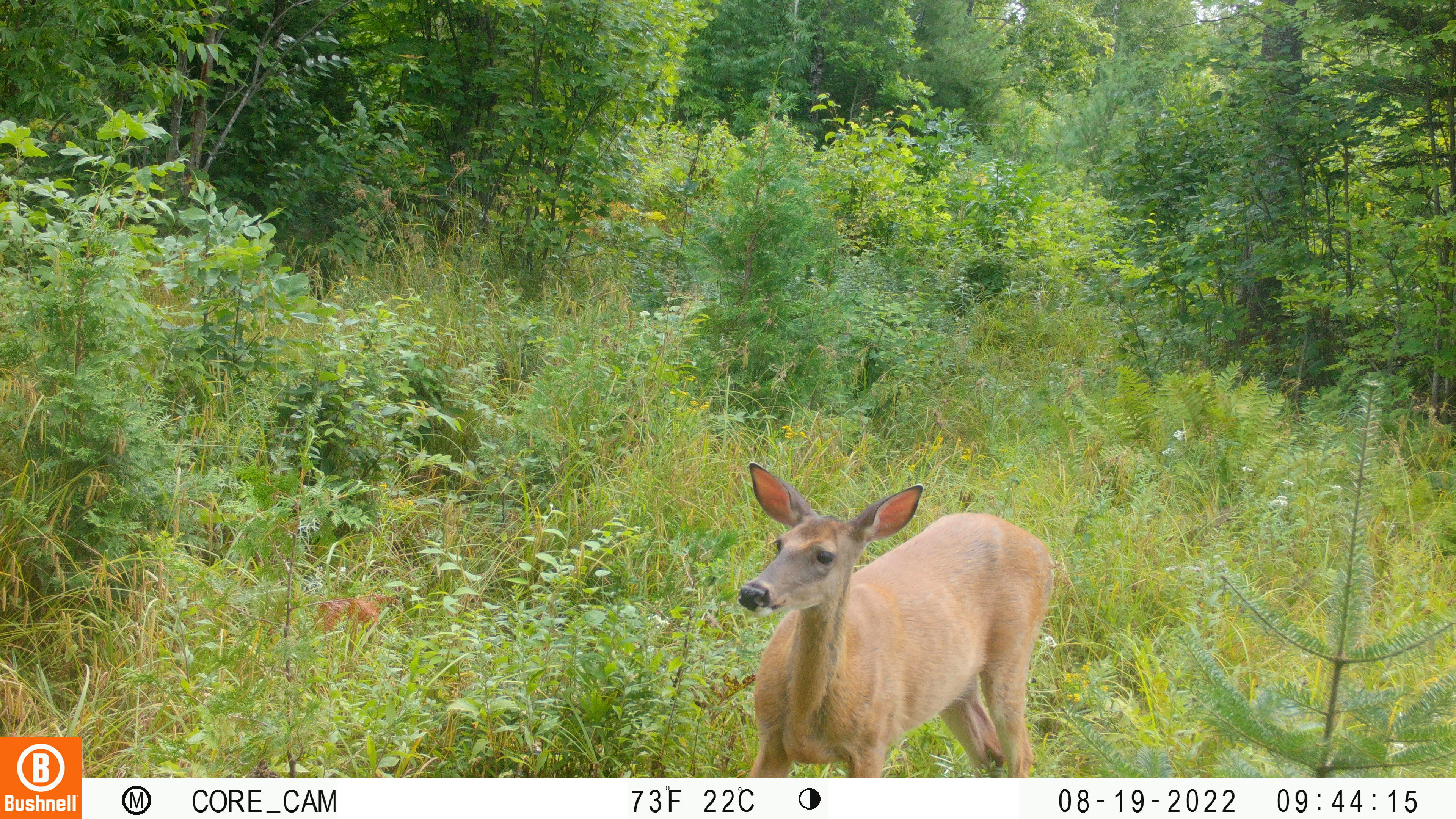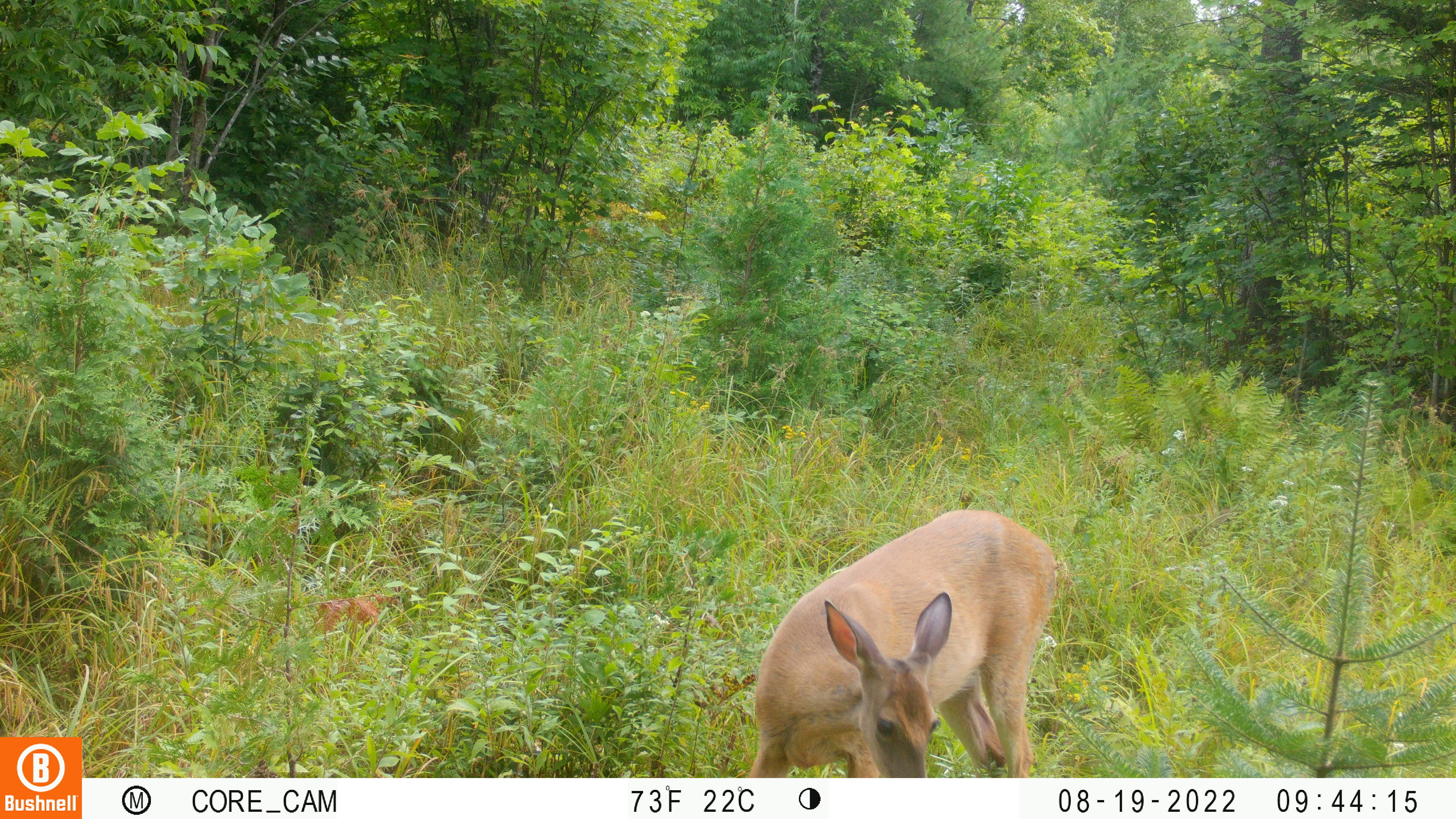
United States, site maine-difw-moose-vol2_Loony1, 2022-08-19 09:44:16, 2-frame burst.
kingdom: Animalia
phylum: Chordata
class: Mammalia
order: Artiodactyla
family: Cervidae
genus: Odocoileus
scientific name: Odocoileus virginianus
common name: white-tailed deer